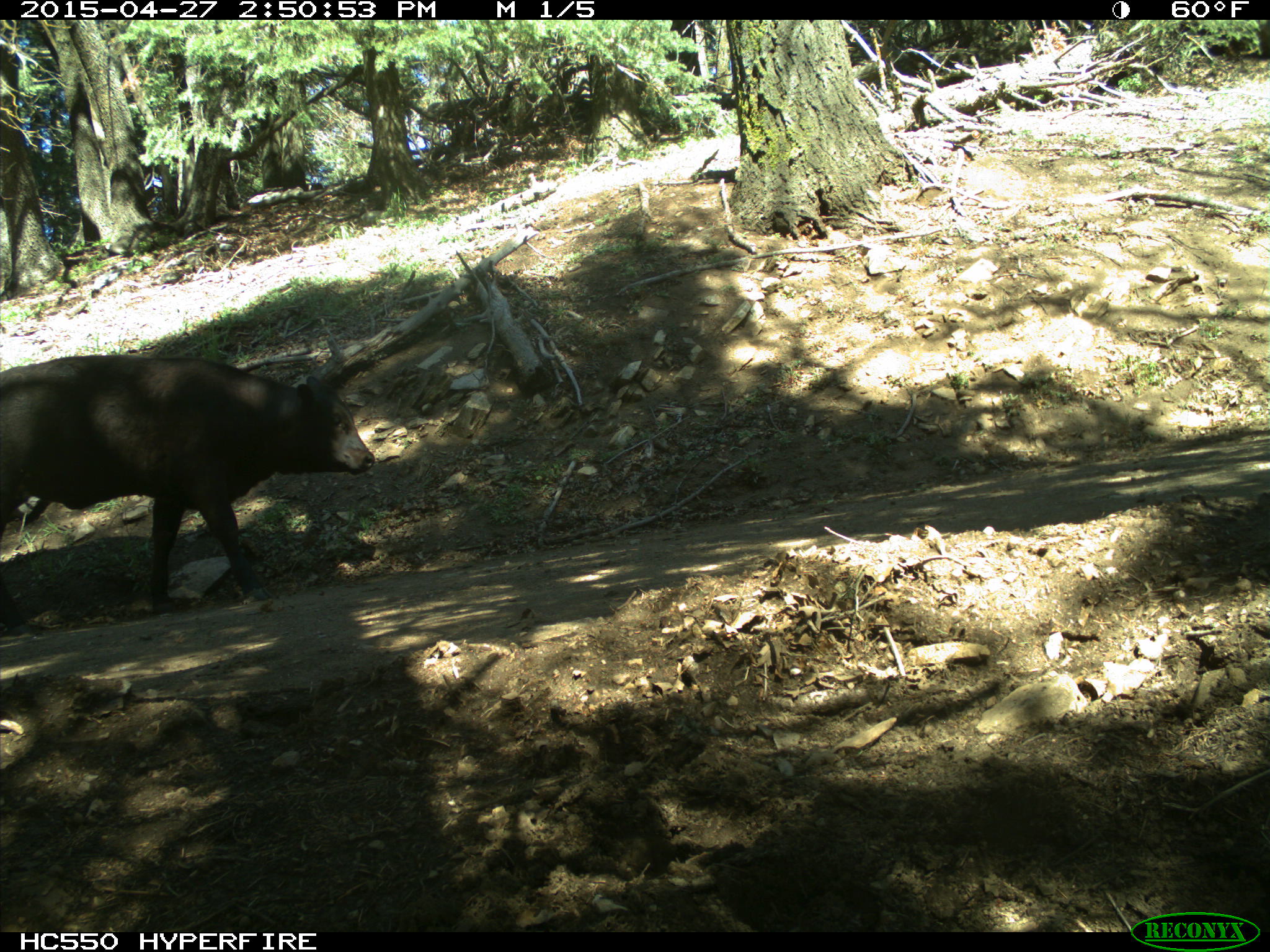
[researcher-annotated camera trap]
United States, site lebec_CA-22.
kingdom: Animalia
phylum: Chordata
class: Mammalia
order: Artiodactyla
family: Bovidae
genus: Bos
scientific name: Bos taurus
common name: domestic cow